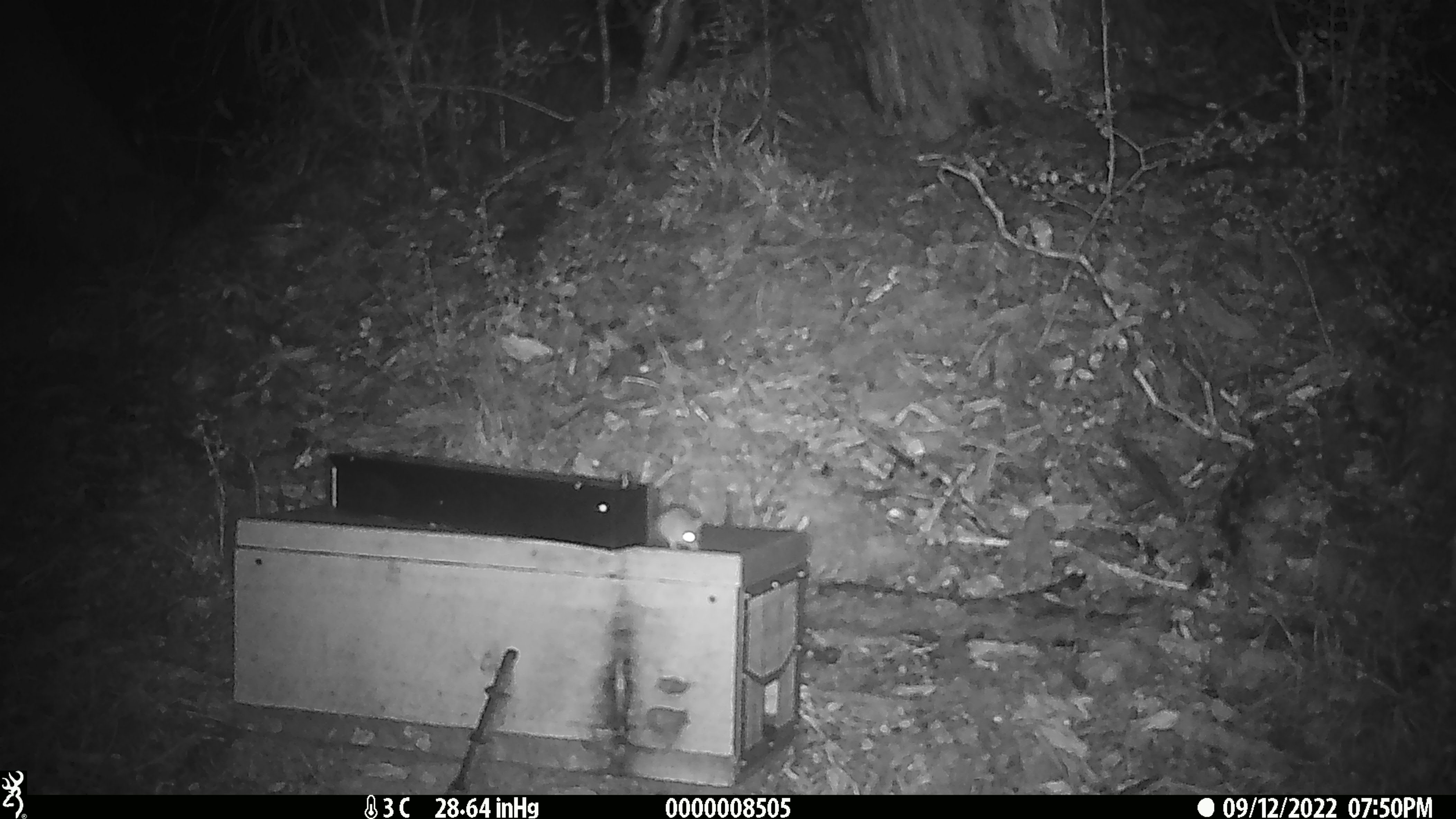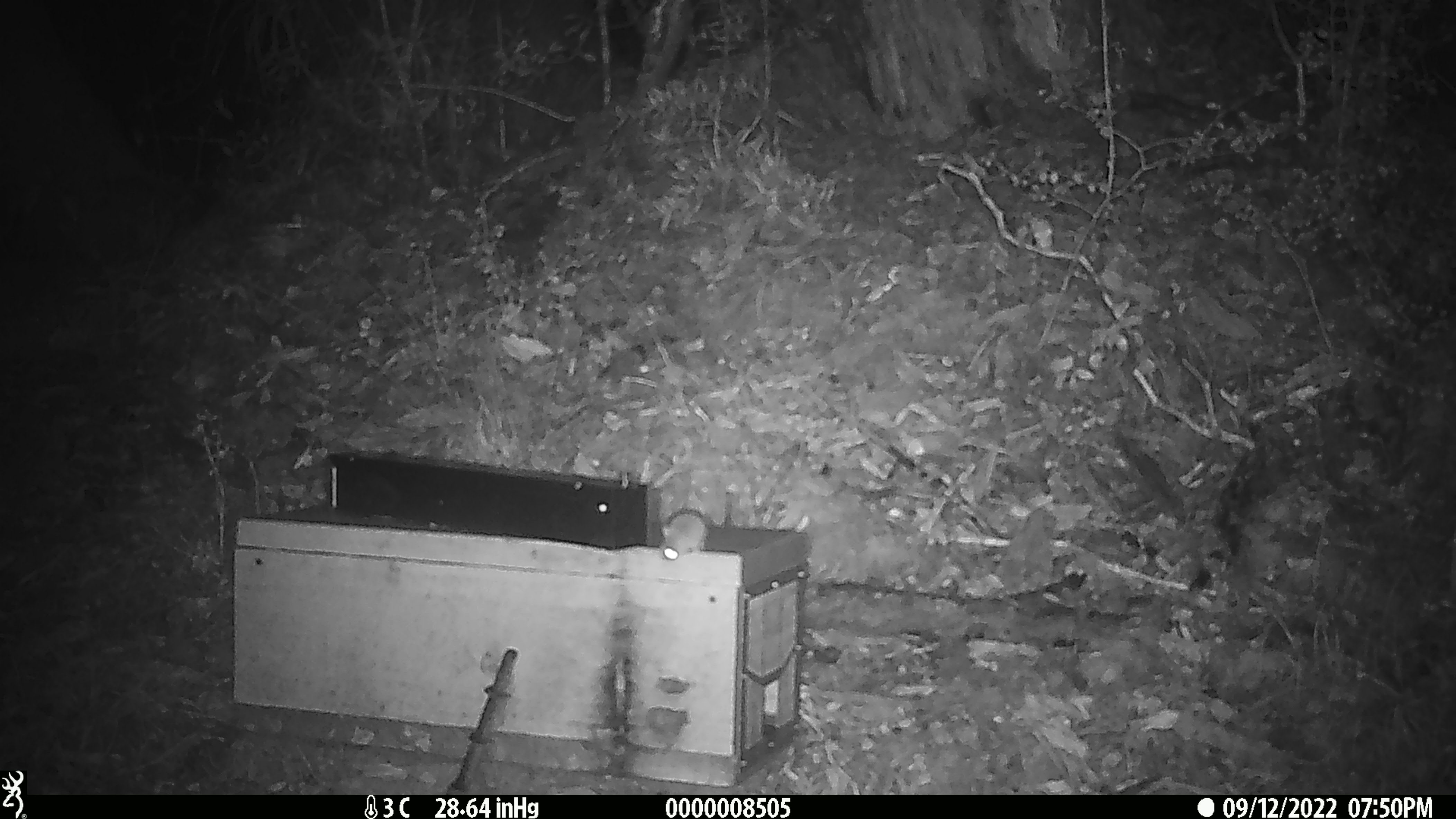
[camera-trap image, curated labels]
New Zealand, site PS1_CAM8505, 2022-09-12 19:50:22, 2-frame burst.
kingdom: Animalia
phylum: Chordata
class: Mammalia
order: Rodentia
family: Muridae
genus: Mus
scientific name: Mus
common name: mouse